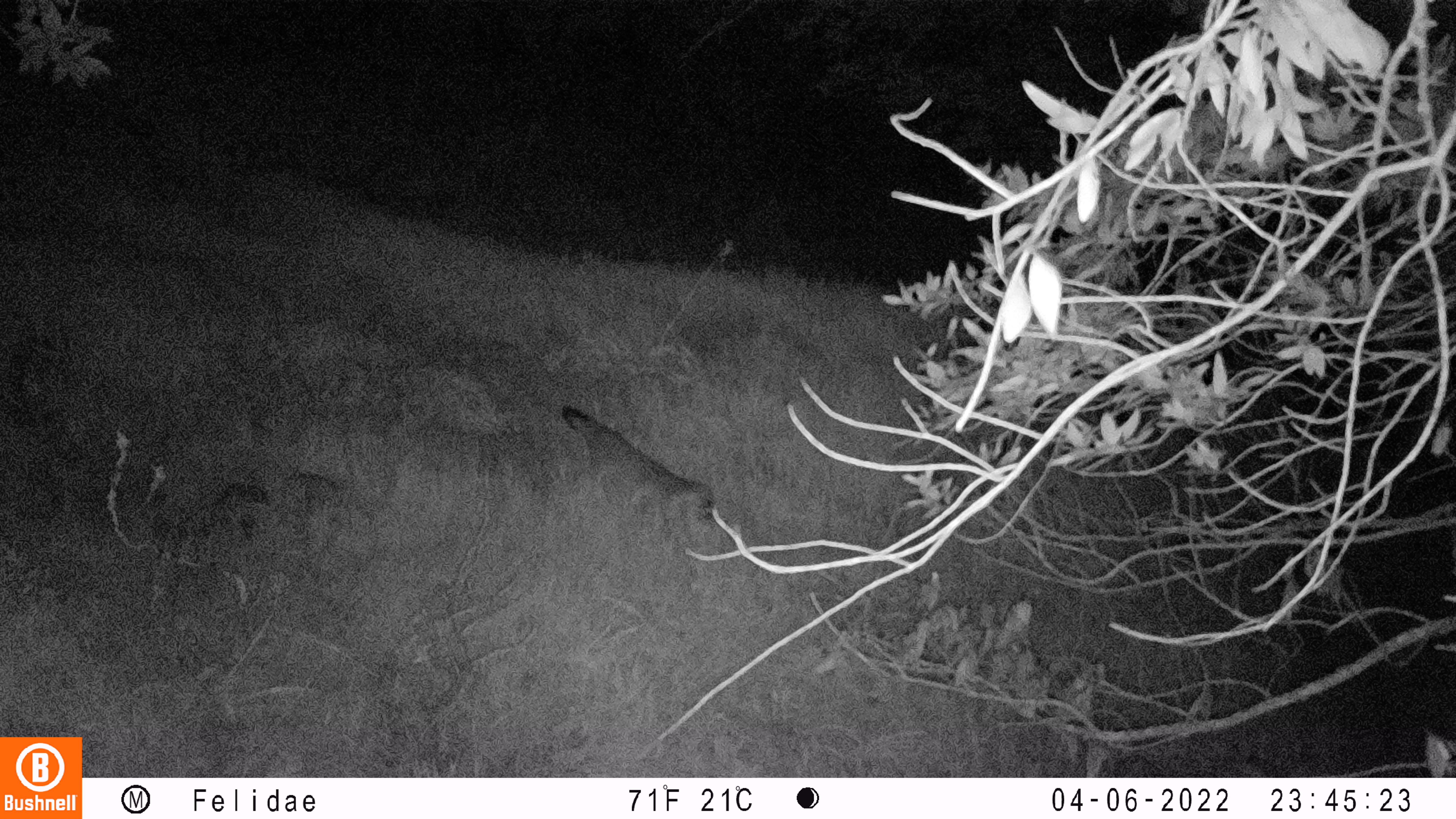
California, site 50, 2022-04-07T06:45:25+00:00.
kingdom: Animalia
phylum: Chordata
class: Mammalia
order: Carnivora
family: Canidae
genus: Urocyon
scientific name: Urocyon cinereoargenteus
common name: gray fox